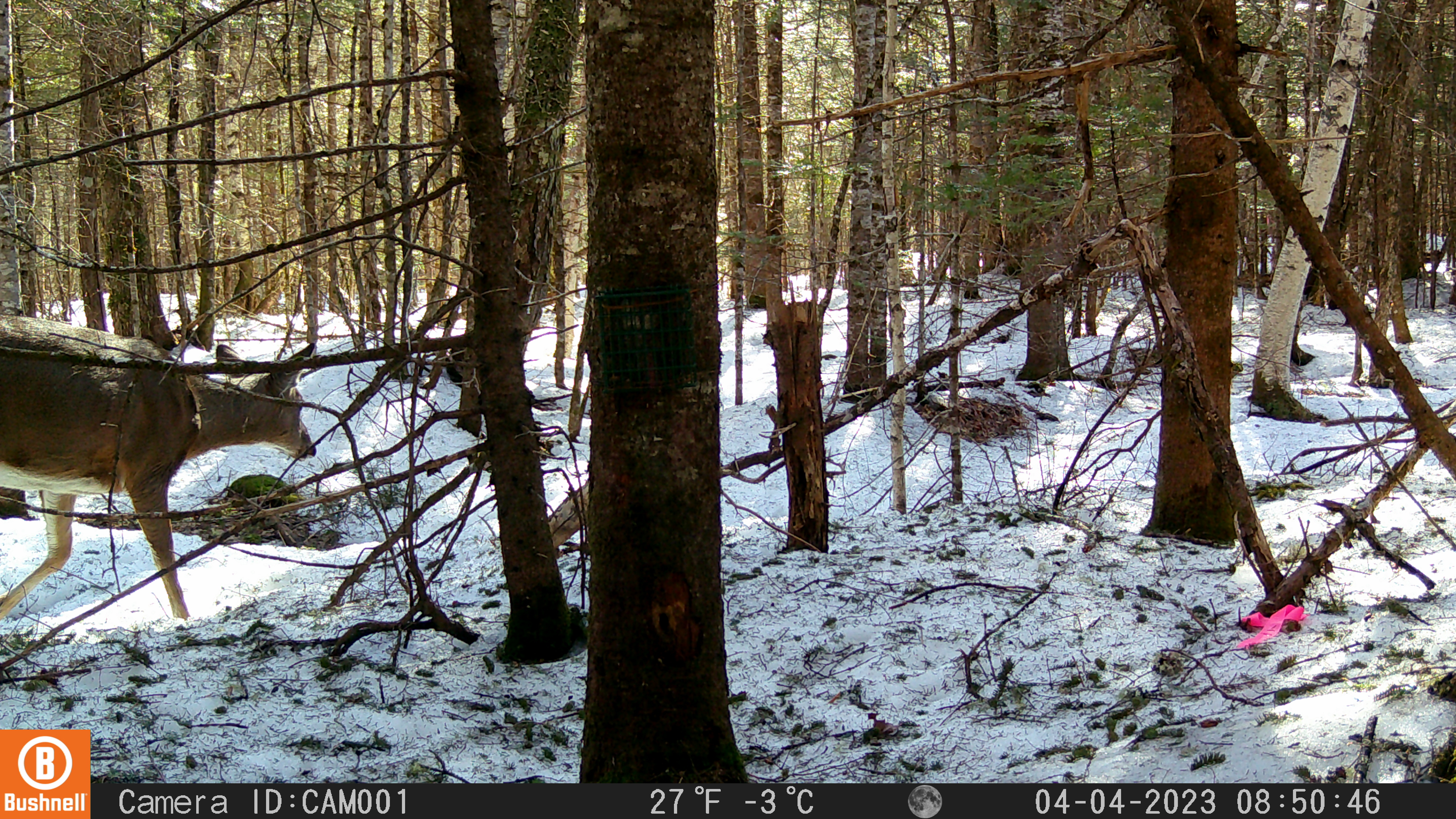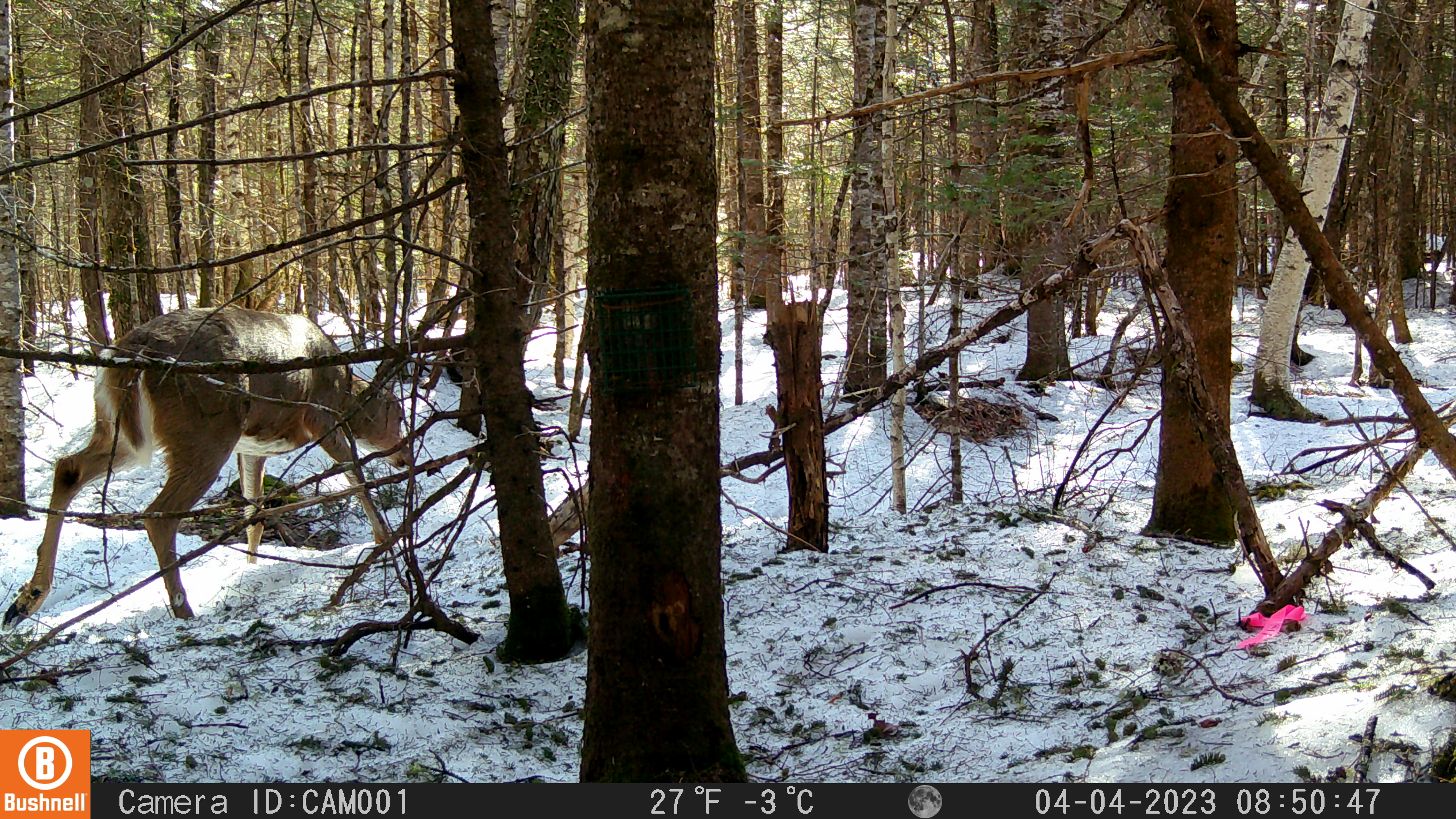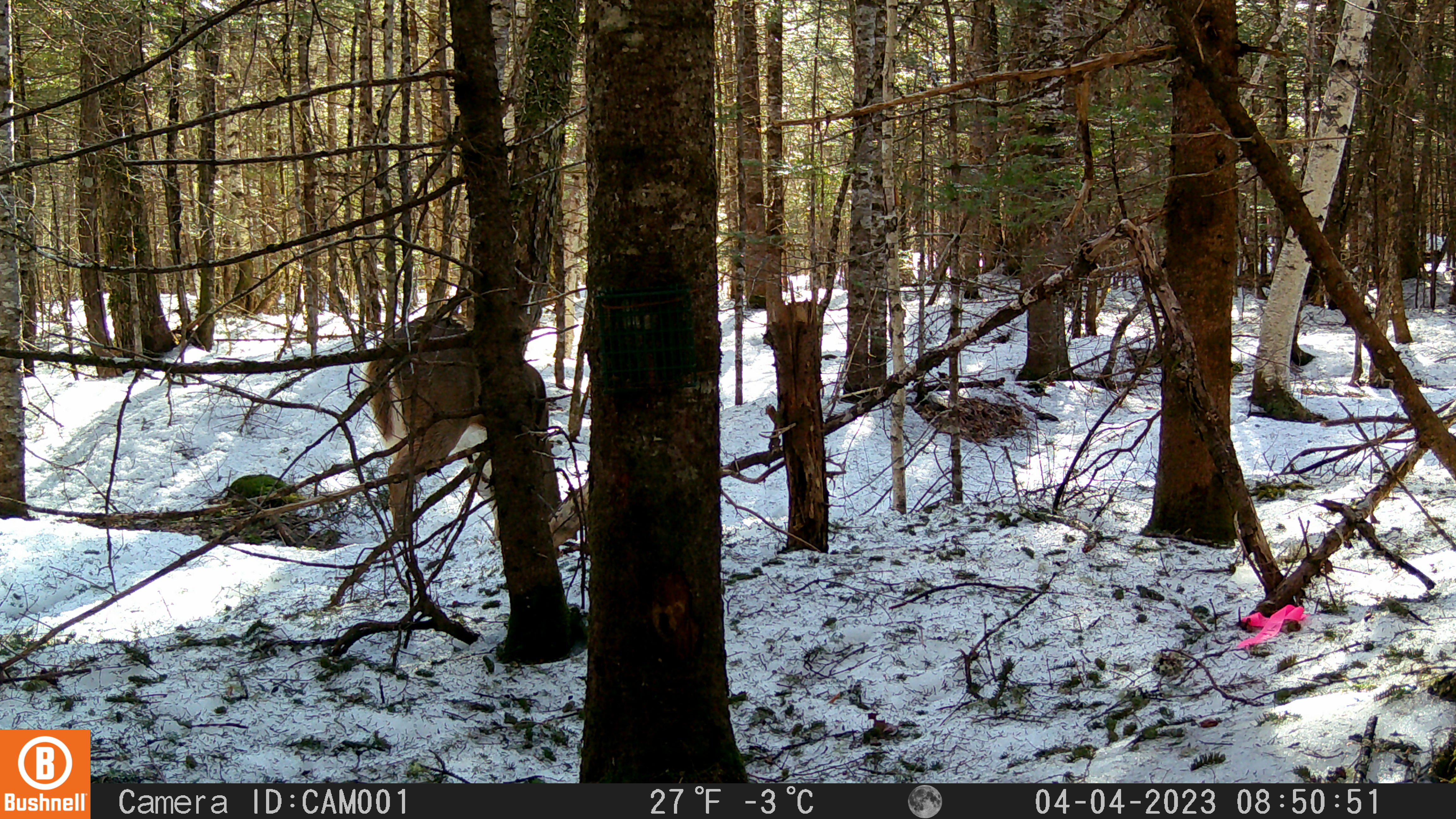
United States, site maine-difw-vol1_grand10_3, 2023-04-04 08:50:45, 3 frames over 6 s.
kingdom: Animalia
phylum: Chordata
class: Mammalia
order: Artiodactyla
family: Cervidae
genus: Odocoileus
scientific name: Odocoileus virginianus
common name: white-tailed deer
White-tailed deer (Odocoileus virginianus).